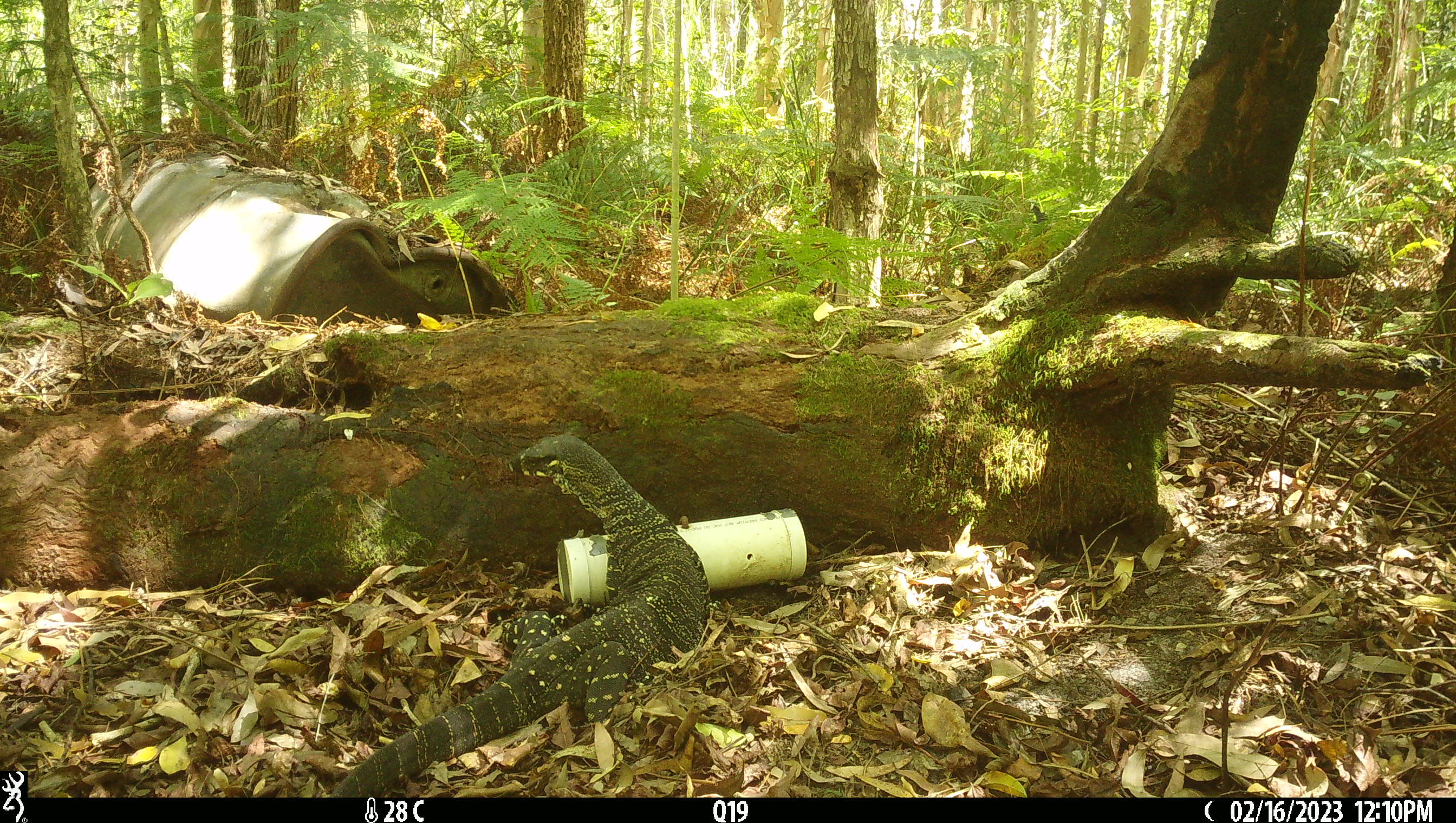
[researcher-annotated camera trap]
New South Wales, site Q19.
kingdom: Animalia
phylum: Chordata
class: Reptilia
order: Squamata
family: Varanidae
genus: Varanus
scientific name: Varanus varius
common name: lace monitor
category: goanna